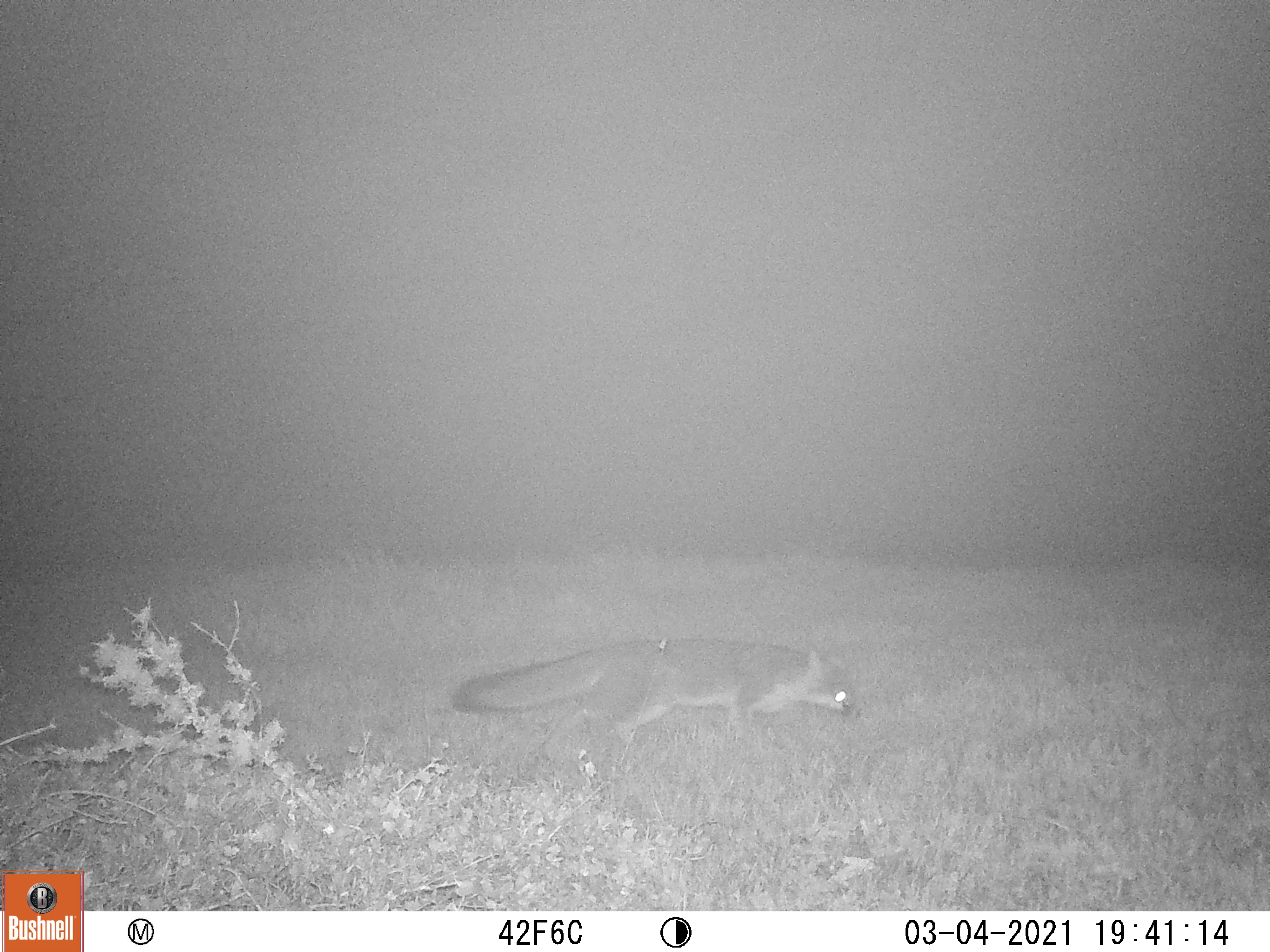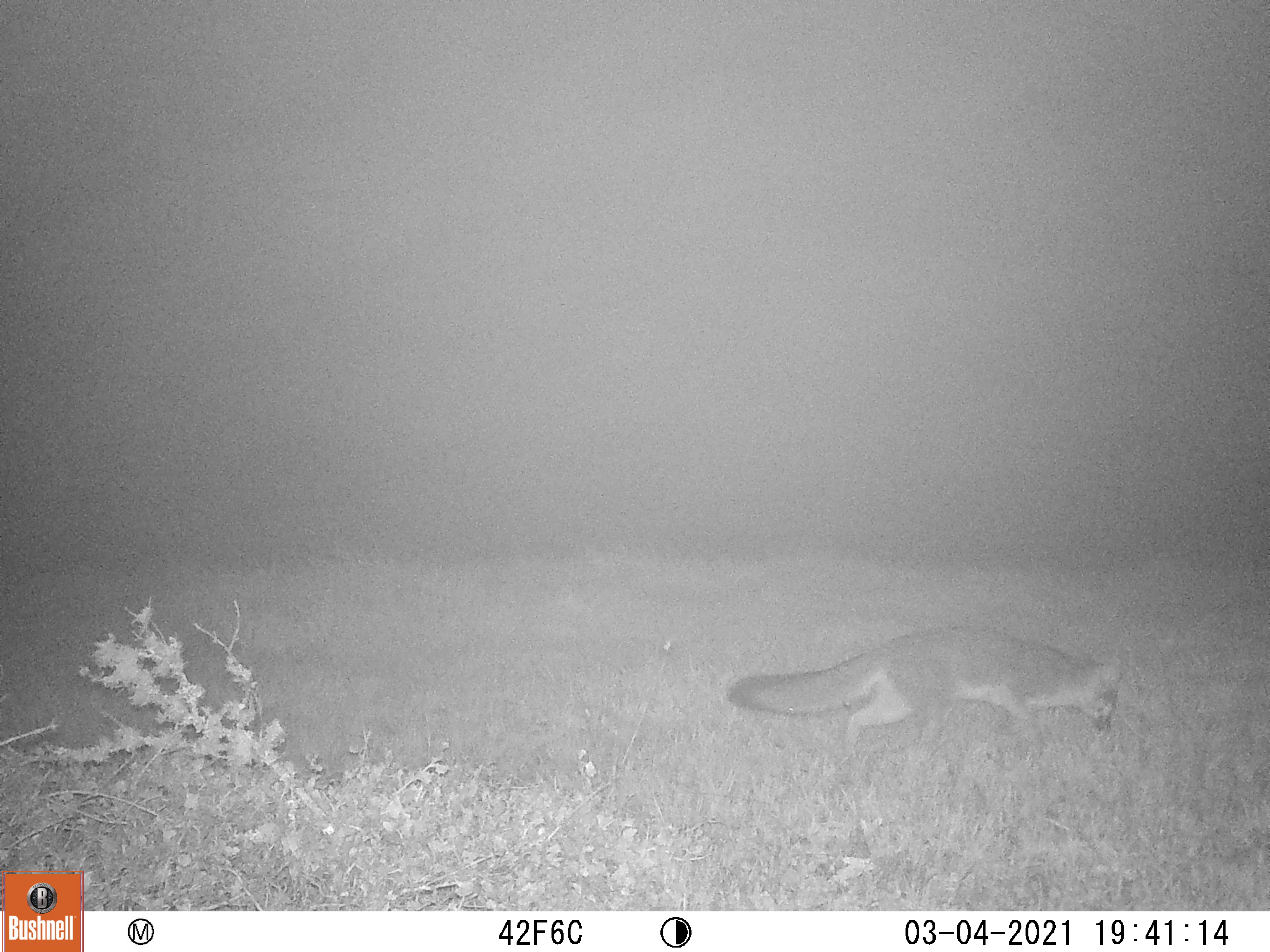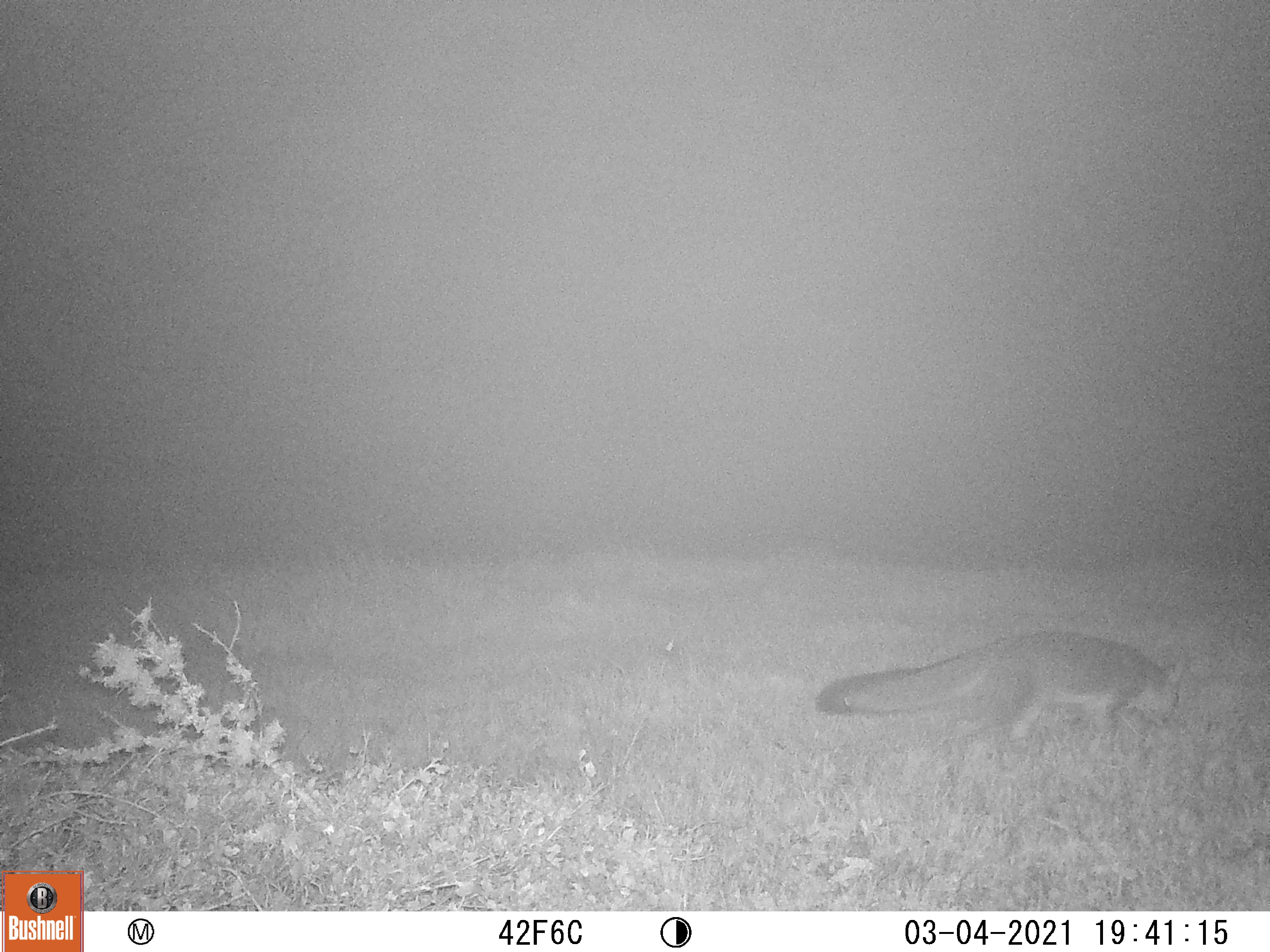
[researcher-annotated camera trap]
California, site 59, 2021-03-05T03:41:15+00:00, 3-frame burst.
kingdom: Animalia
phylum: Chordata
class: Mammalia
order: Carnivora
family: Canidae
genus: Urocyon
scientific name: Urocyon cinereoargenteus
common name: gray fox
Gray fox (Urocyon cinereoargenteus).